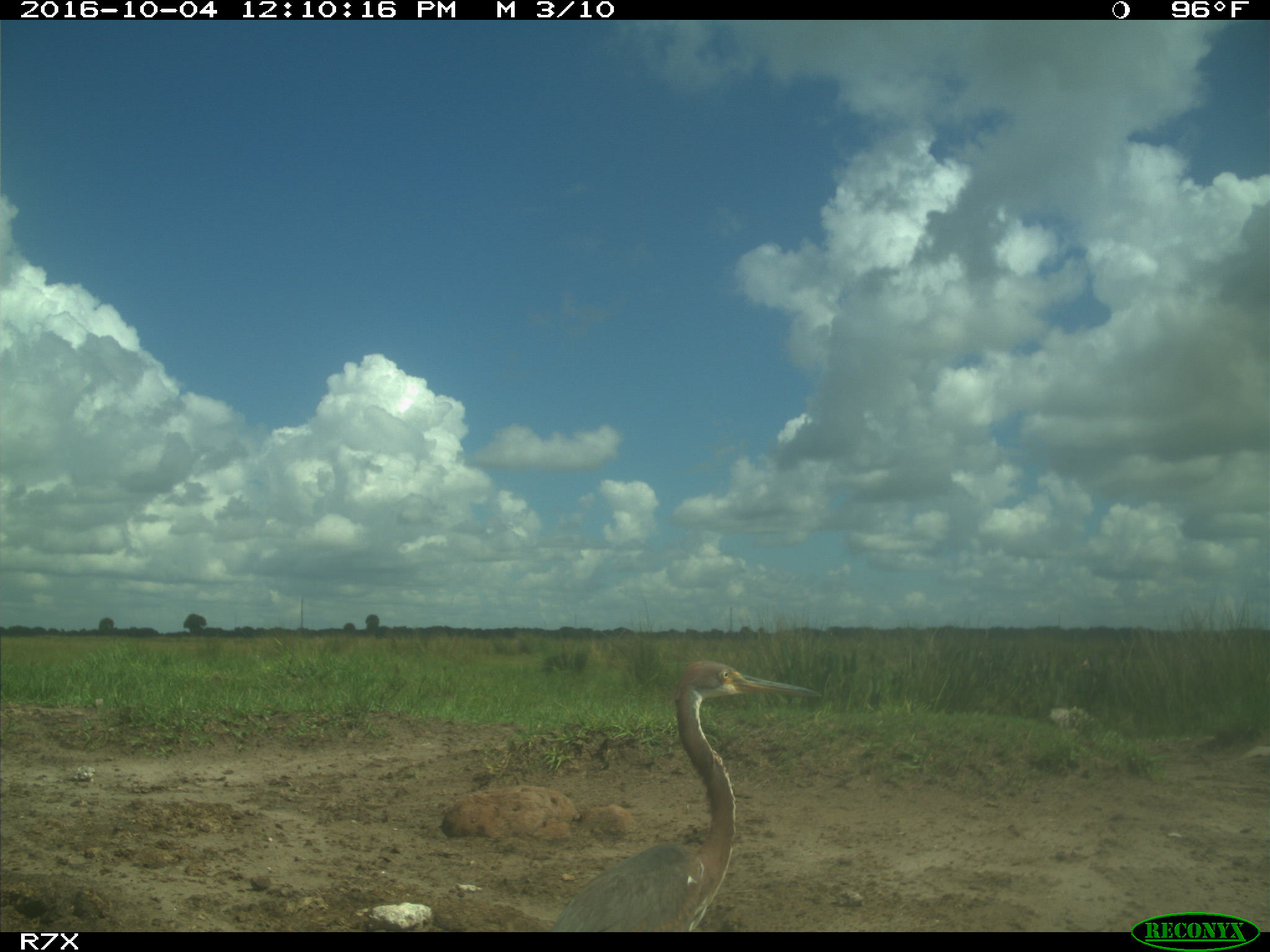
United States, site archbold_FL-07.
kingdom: Animalia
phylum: Chordata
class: Aves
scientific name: Aves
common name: birds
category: unidentified bird